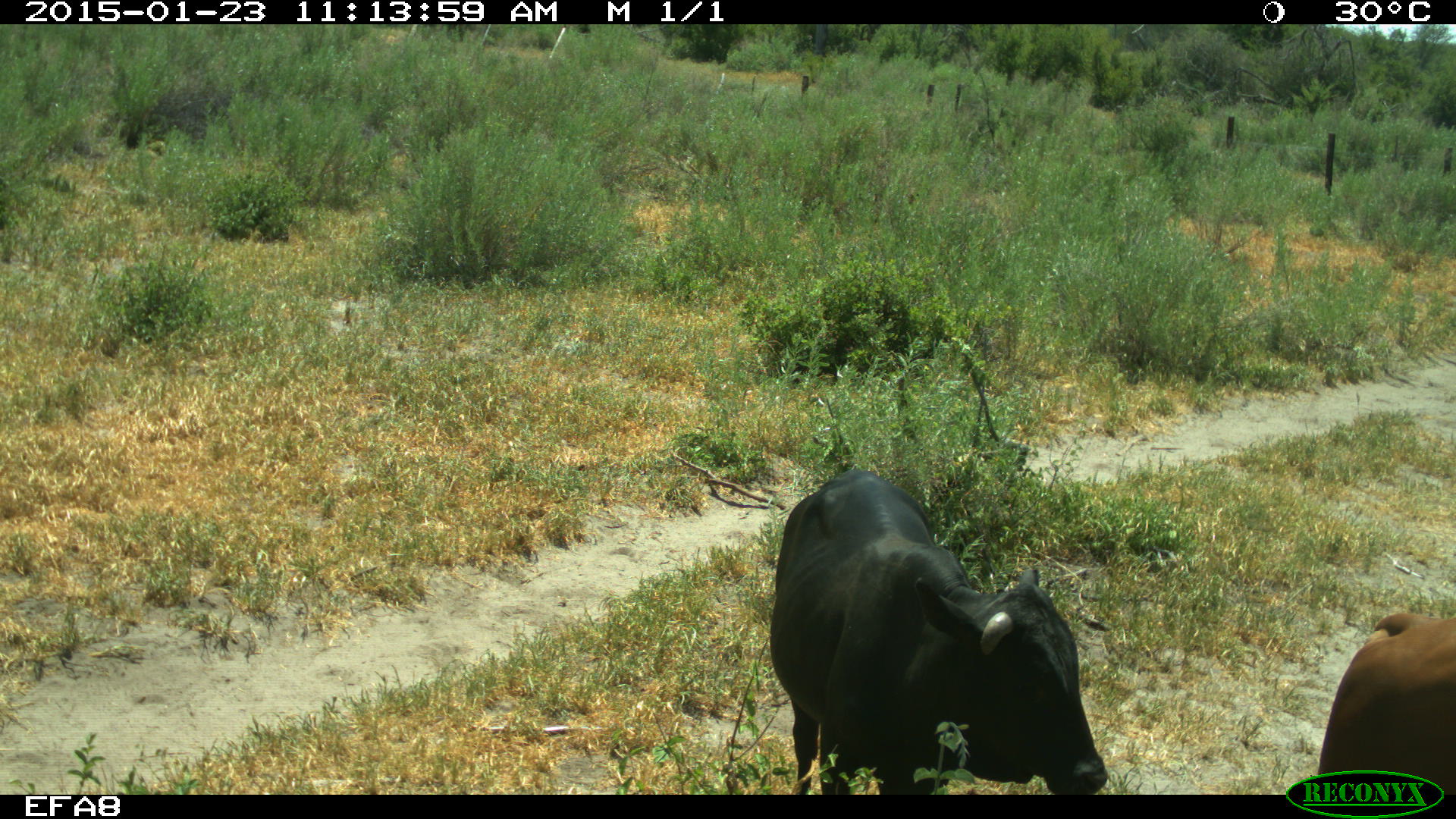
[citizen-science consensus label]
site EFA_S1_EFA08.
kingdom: Animalia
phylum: Chordata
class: Mammalia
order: Artiodactyla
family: Bovidae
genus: Bos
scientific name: Bos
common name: cattle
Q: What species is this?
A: Cattle (Bos).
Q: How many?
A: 2.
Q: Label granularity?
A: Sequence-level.